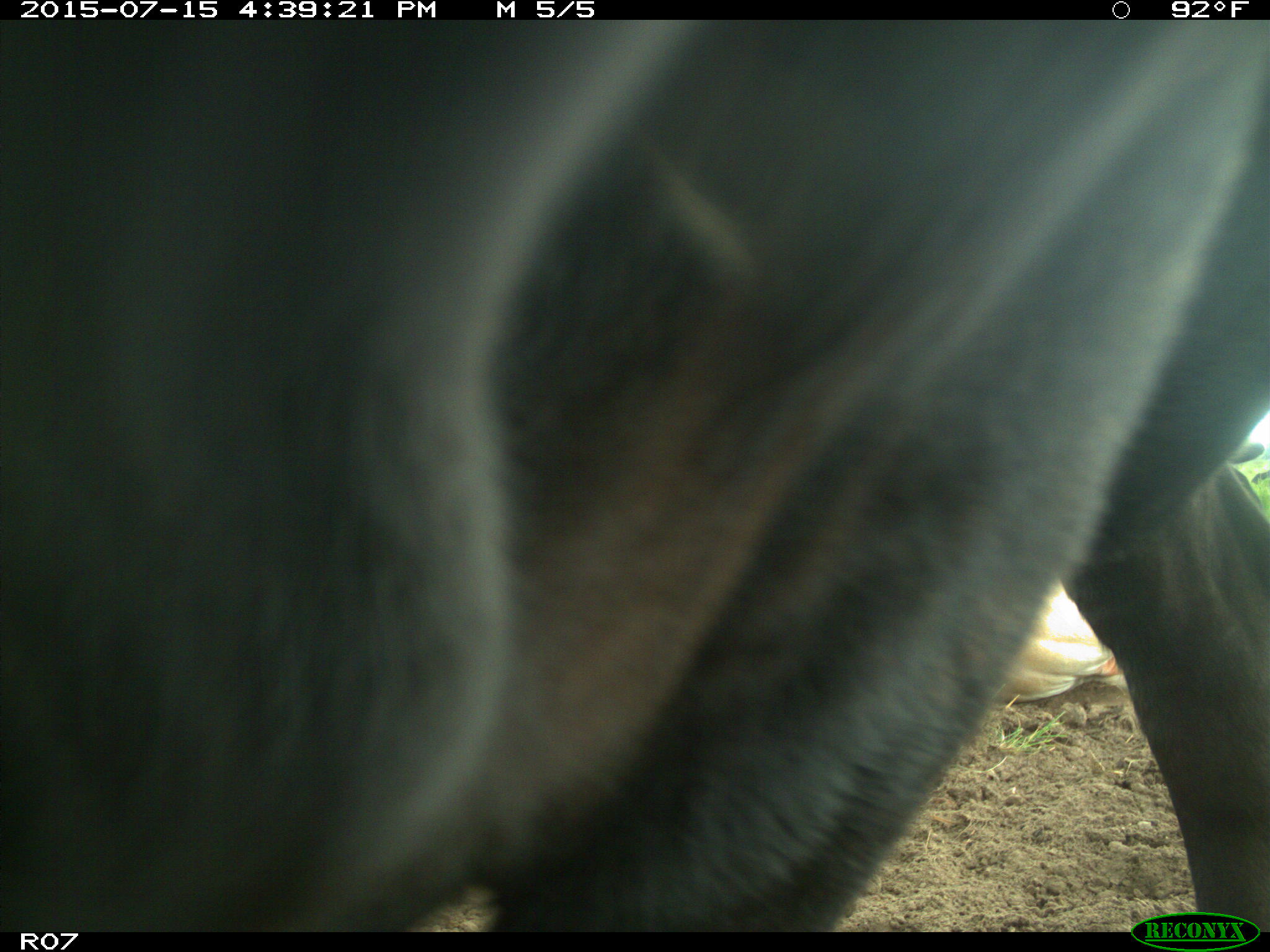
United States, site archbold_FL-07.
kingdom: Animalia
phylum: Chordata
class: Mammalia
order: Artiodactyla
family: Bovidae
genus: Bos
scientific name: Bos taurus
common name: domestic cow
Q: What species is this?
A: Bos taurus (domestic cow).